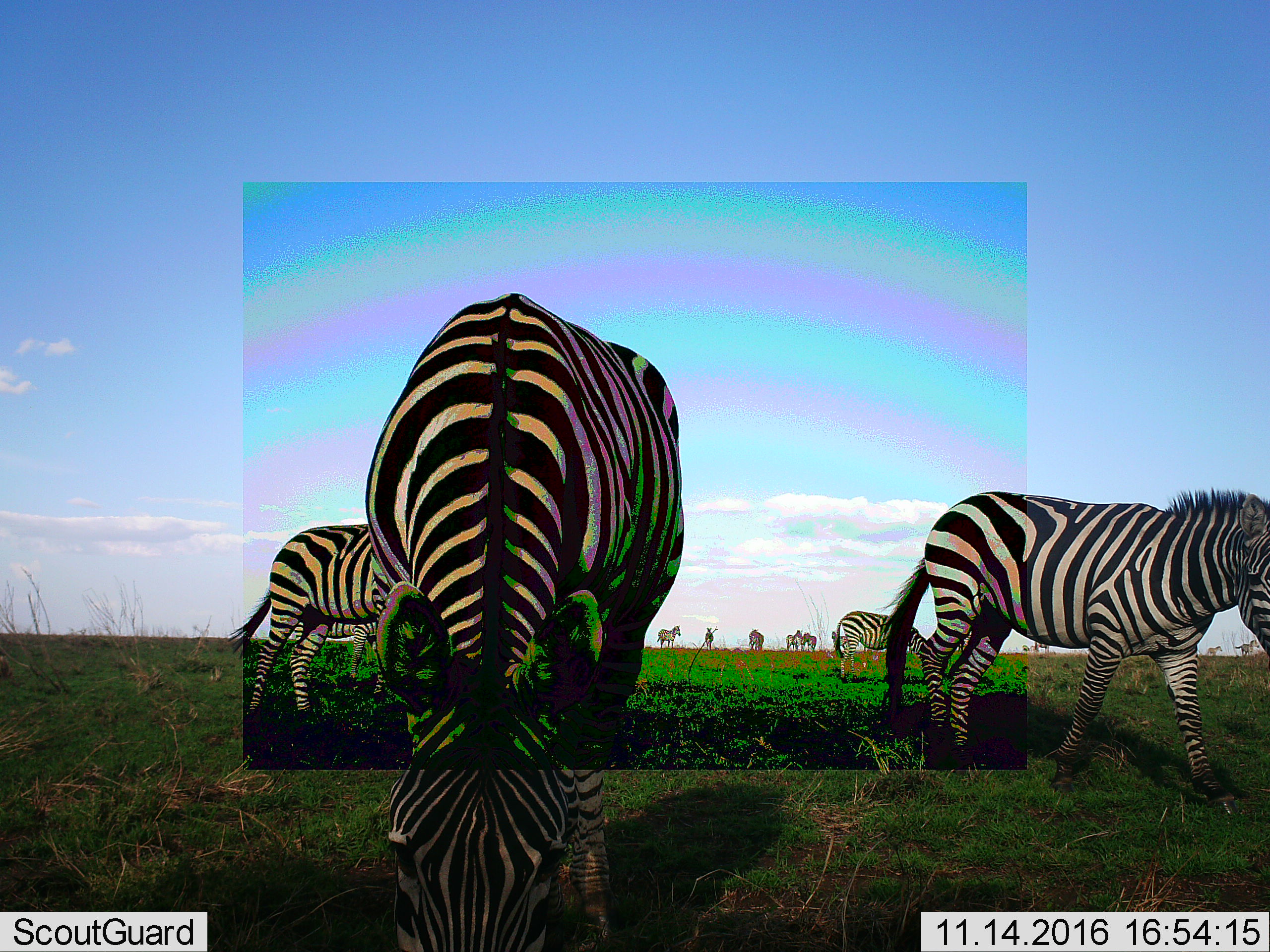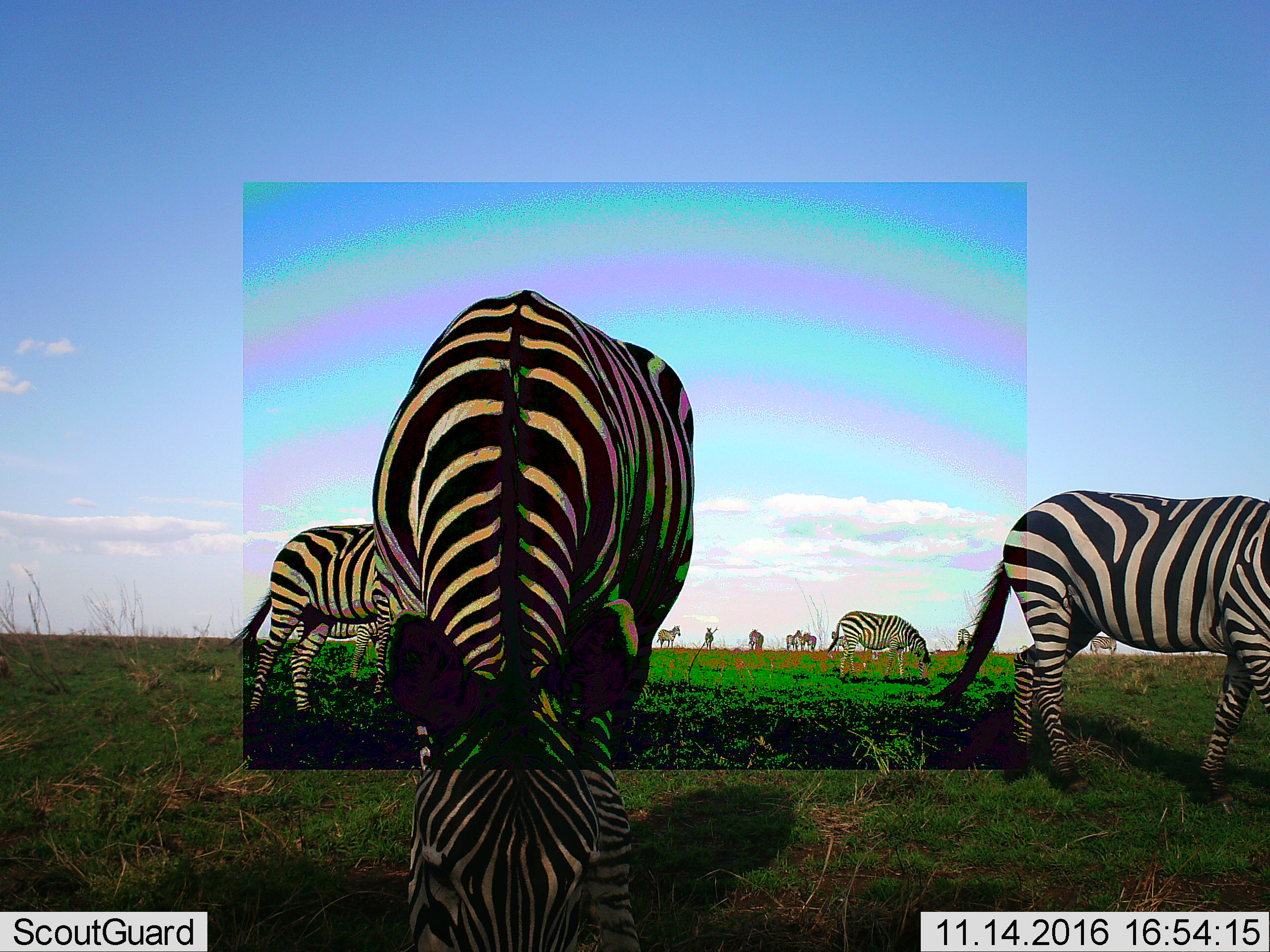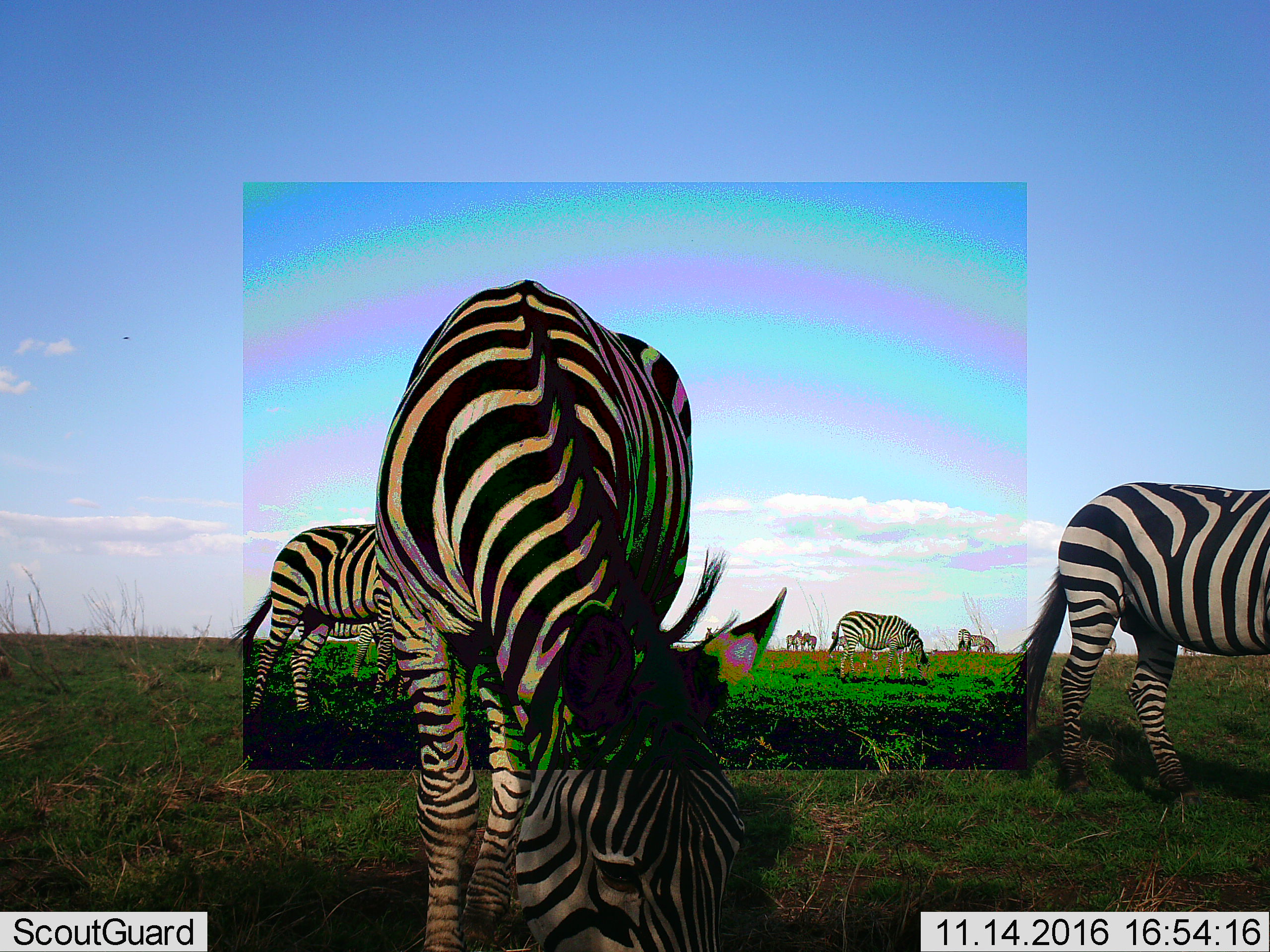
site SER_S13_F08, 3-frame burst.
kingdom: Animalia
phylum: Chordata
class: Mammalia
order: Perissodactyla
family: Equidae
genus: Equus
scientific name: Equus quagga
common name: plains zebra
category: zebraplains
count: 11-50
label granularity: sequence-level